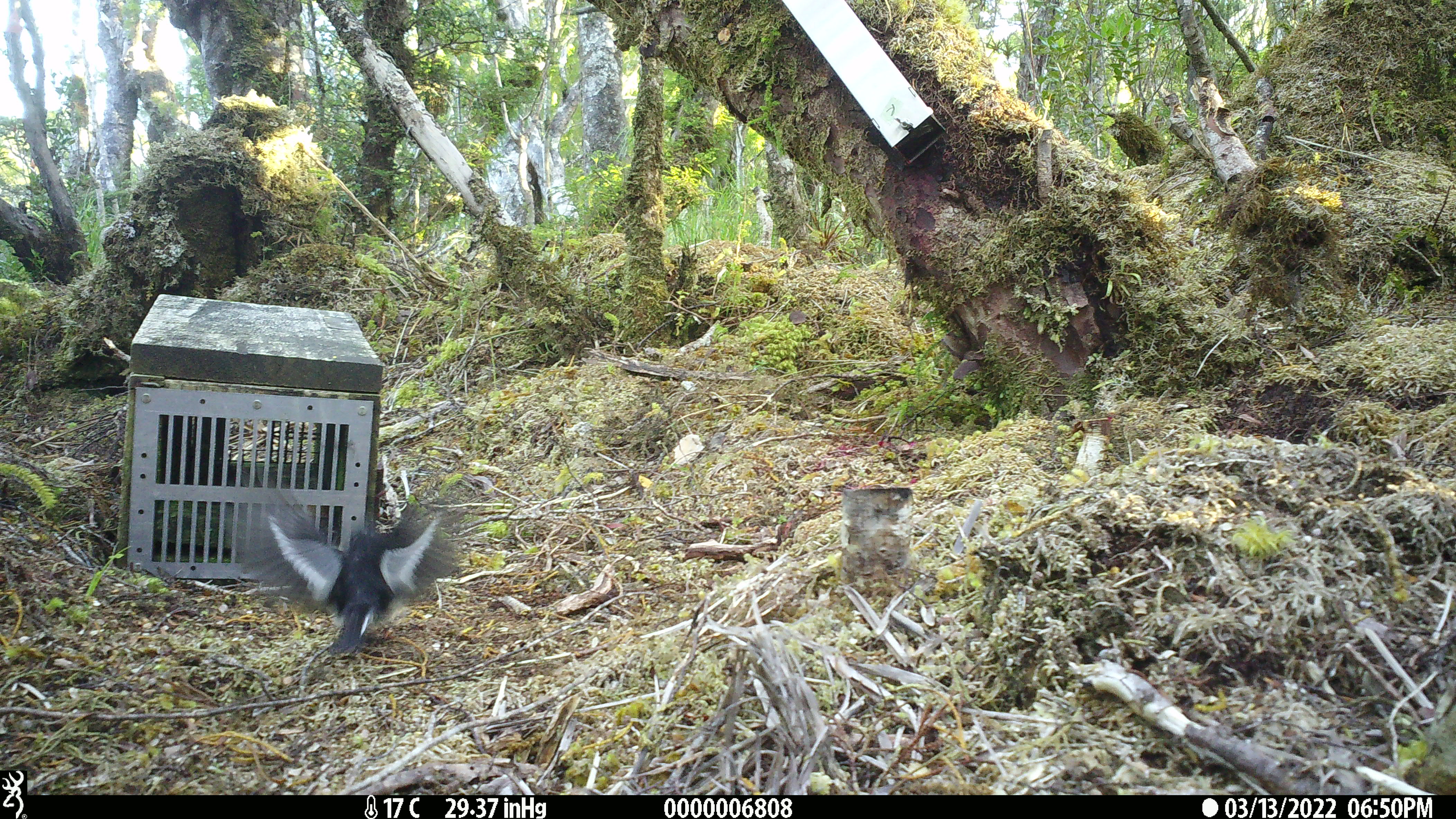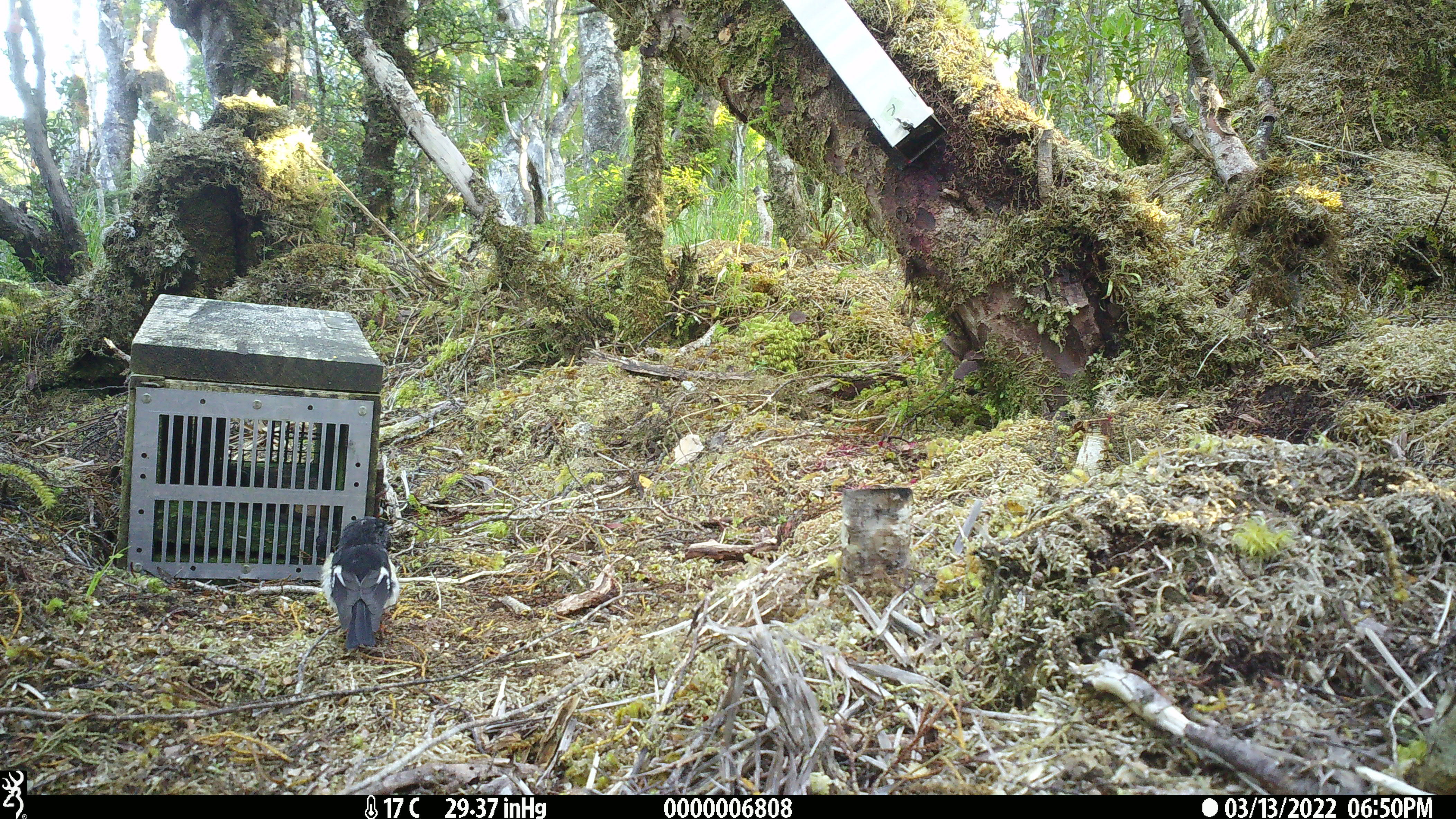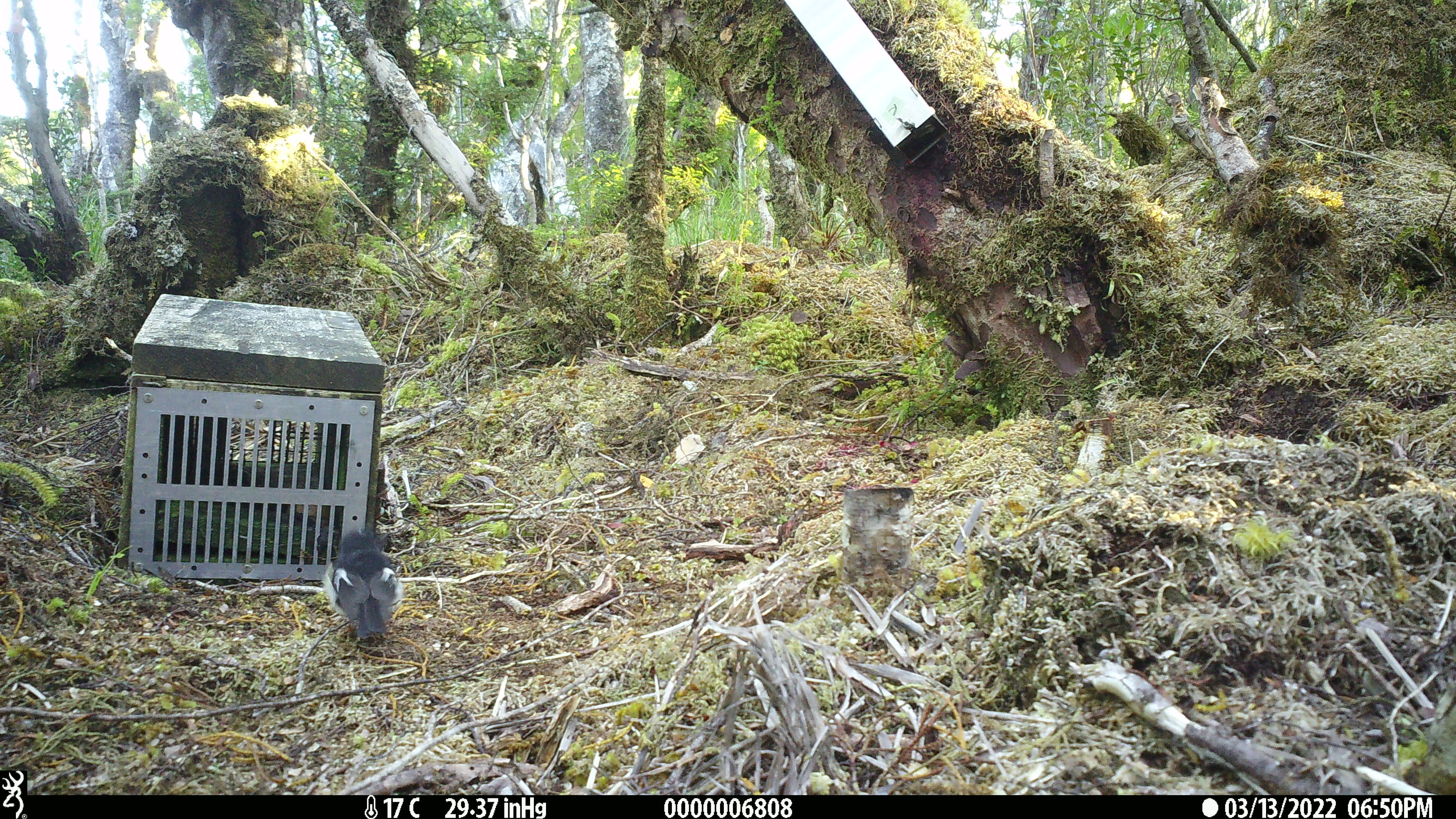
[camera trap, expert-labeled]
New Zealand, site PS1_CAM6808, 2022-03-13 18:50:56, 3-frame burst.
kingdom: Animalia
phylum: Chordata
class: Aves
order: Passeriformes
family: Petroicidae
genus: Petroica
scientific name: Petroica macrocephala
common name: tomtit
Tomtit (Petroica macrocephala).